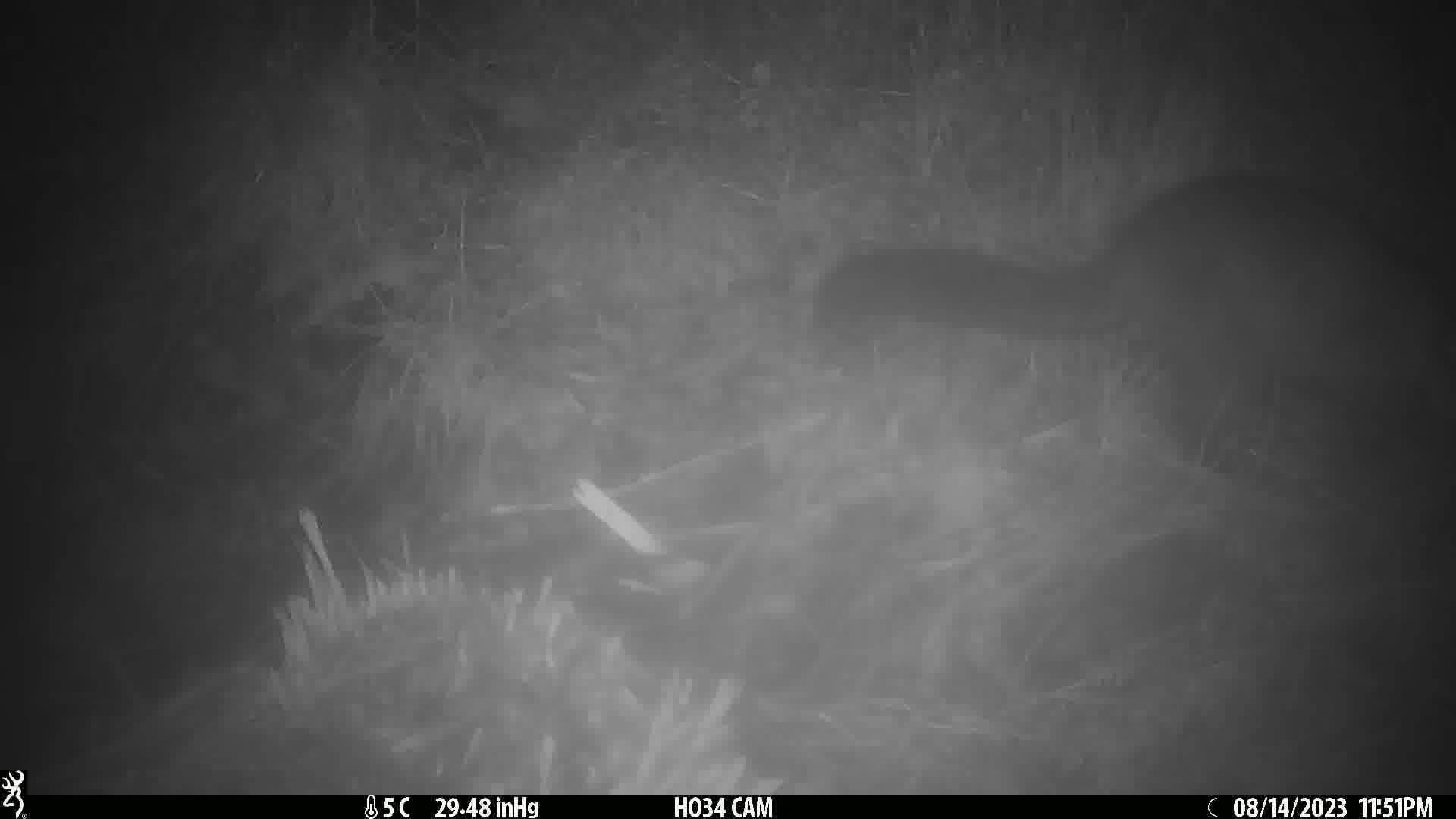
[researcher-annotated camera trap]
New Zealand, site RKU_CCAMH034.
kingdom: Animalia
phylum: Chordata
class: Mammalia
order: Diprotodontia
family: Phalangeridae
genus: Trichosurus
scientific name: Trichosurus vulpecula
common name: common brushtail possum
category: possum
Possum (common brushtail possum) (Trichosurus vulpecula).